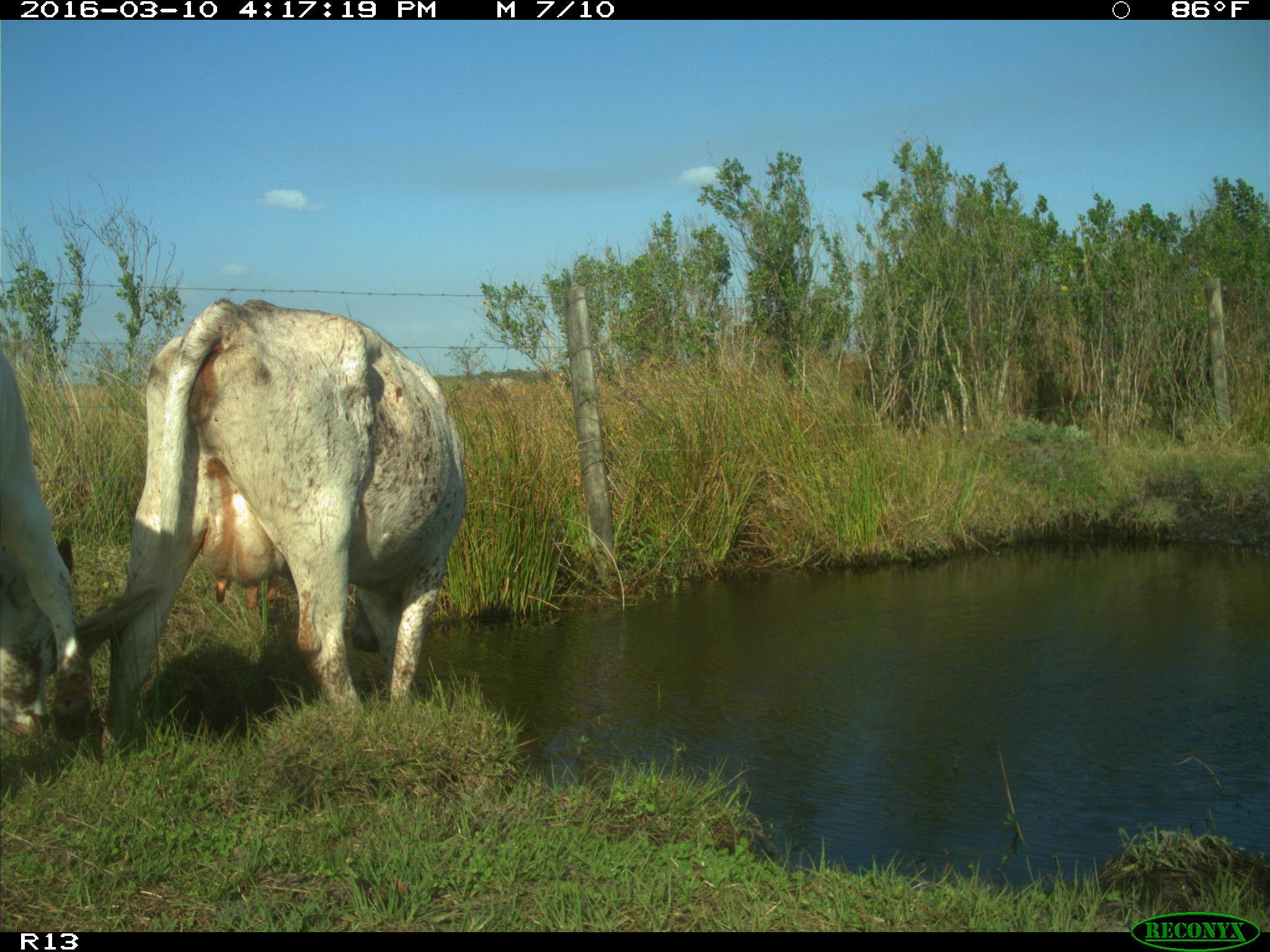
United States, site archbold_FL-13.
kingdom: Animalia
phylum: Chordata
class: Mammalia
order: Artiodactyla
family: Bovidae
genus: Bos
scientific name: Bos taurus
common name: domestic cow